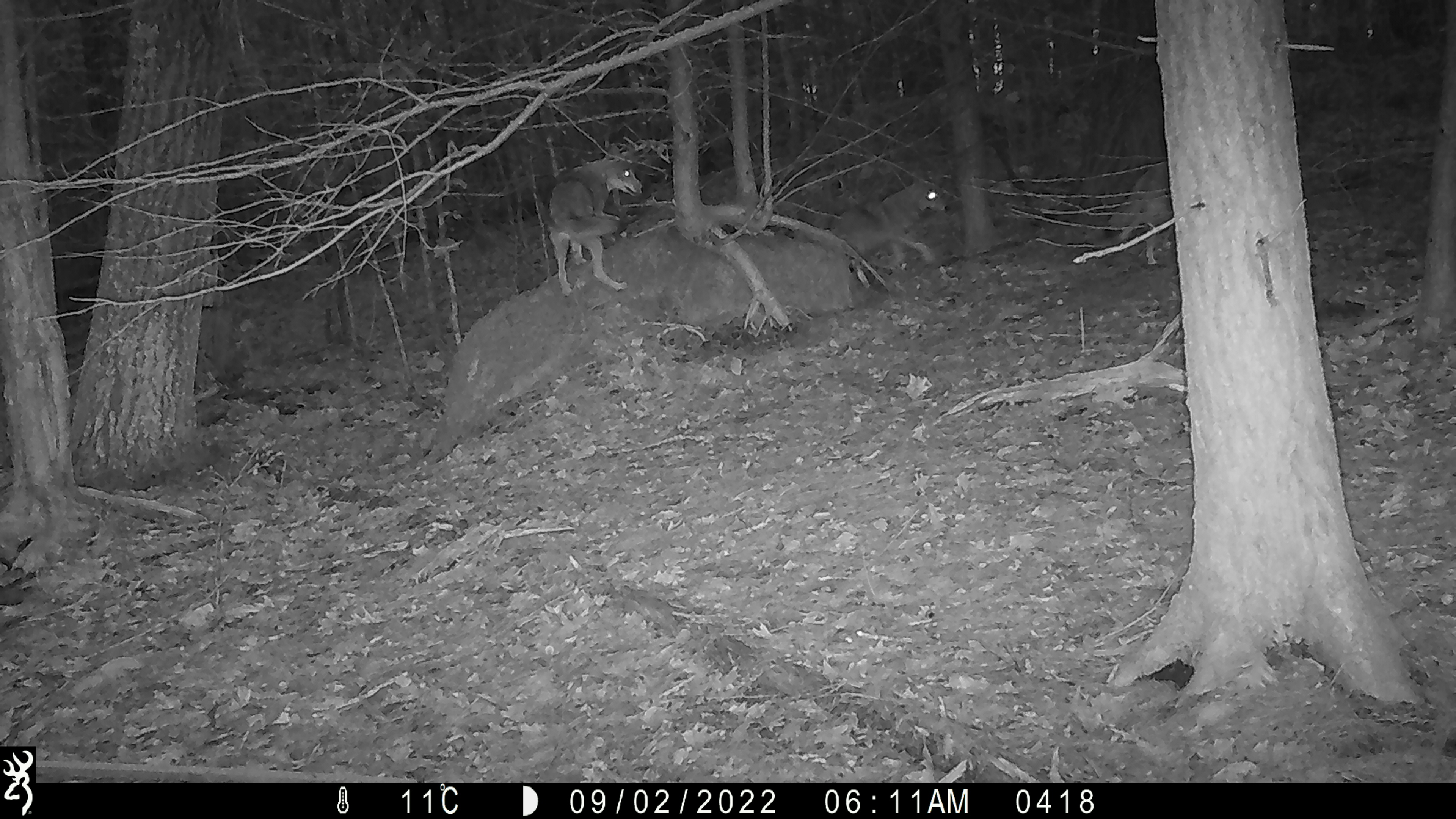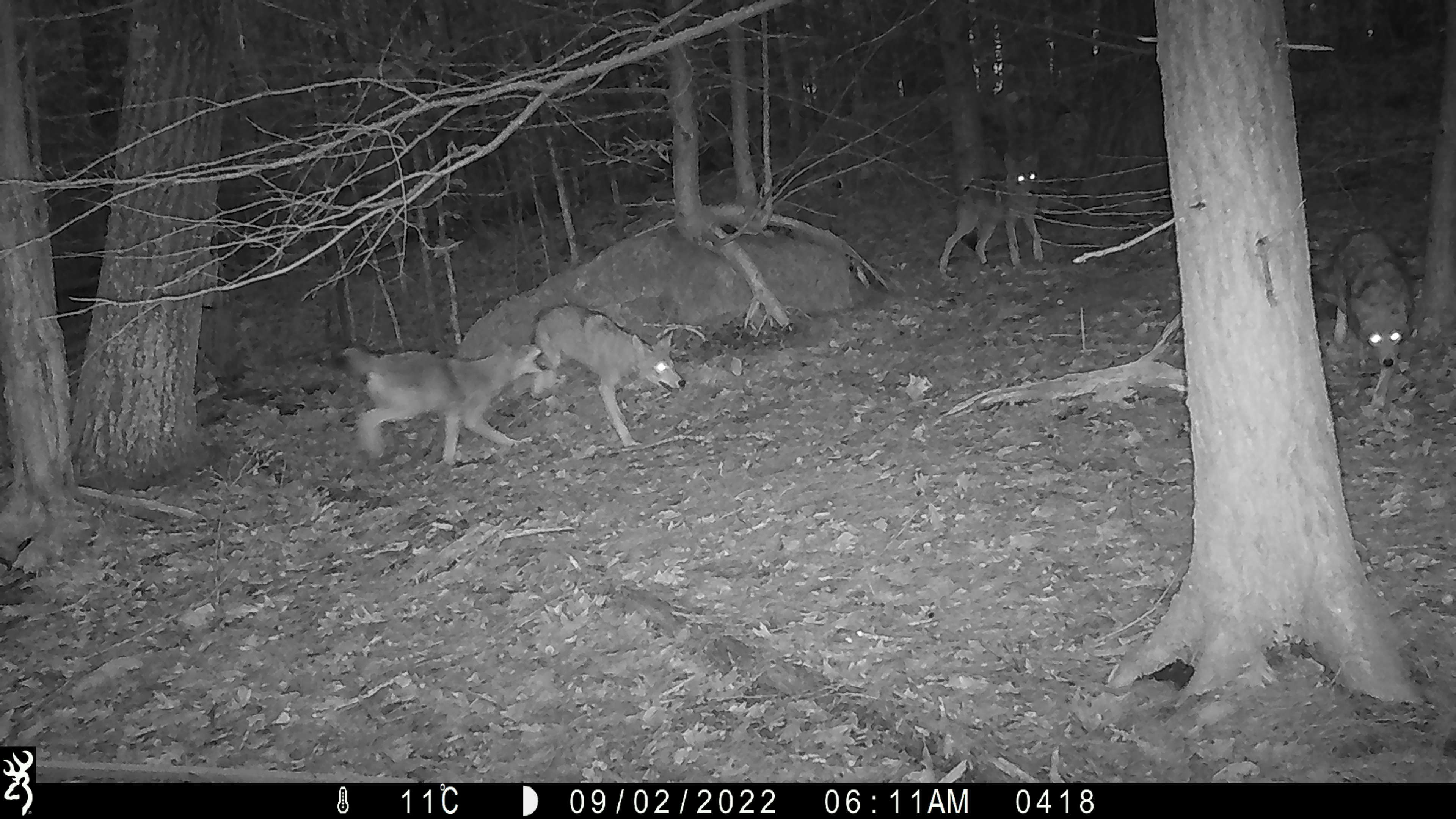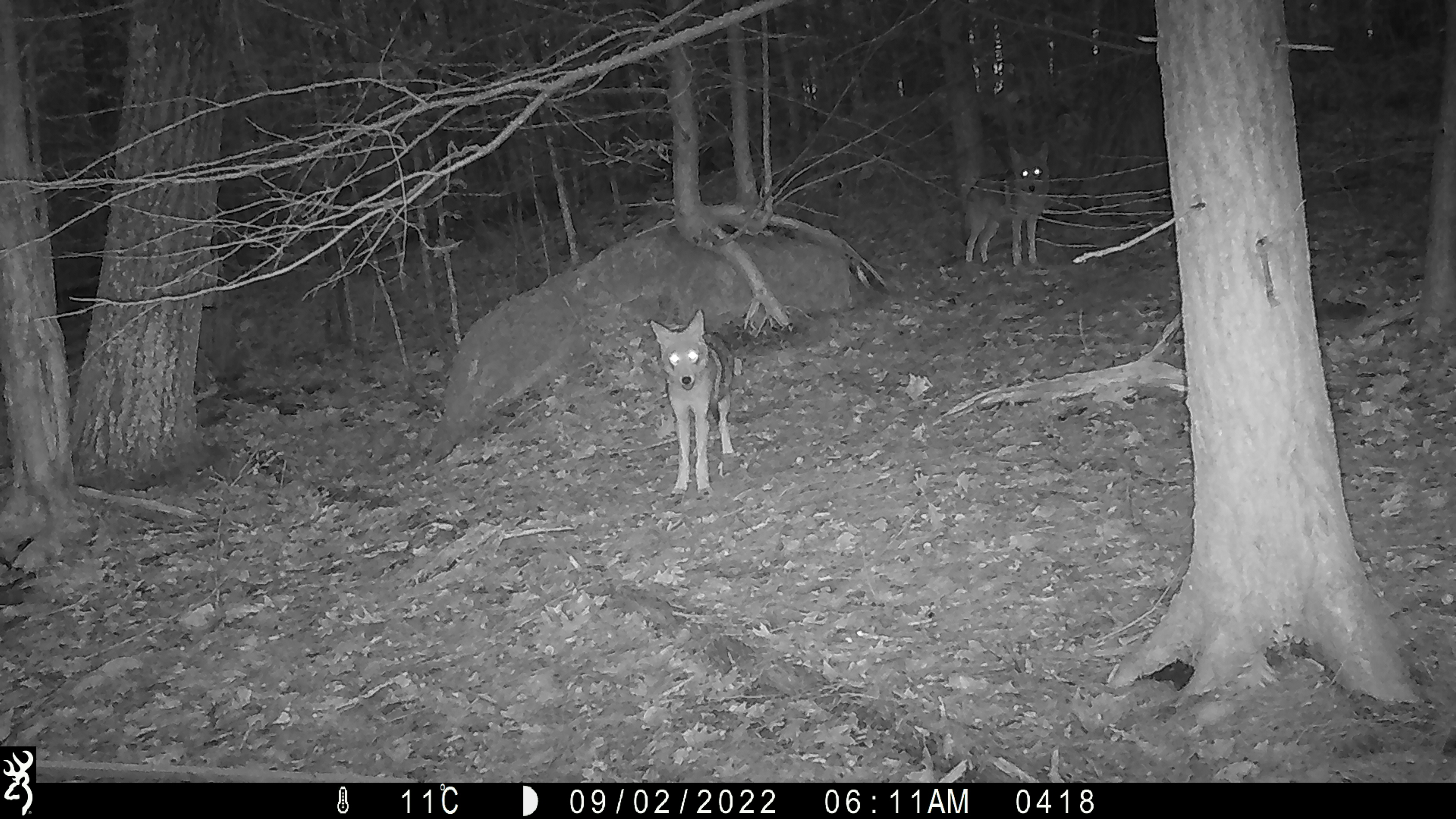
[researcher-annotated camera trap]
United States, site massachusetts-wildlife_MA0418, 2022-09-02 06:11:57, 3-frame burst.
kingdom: Animalia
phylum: Chordata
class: Mammalia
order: Carnivora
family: Canidae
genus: Canis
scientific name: Canis latrans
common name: coyote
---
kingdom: Animalia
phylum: Chordata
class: Aves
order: Passeriformes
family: Corvidae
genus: Corvus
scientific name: Corvus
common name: corvid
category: corvid sp.